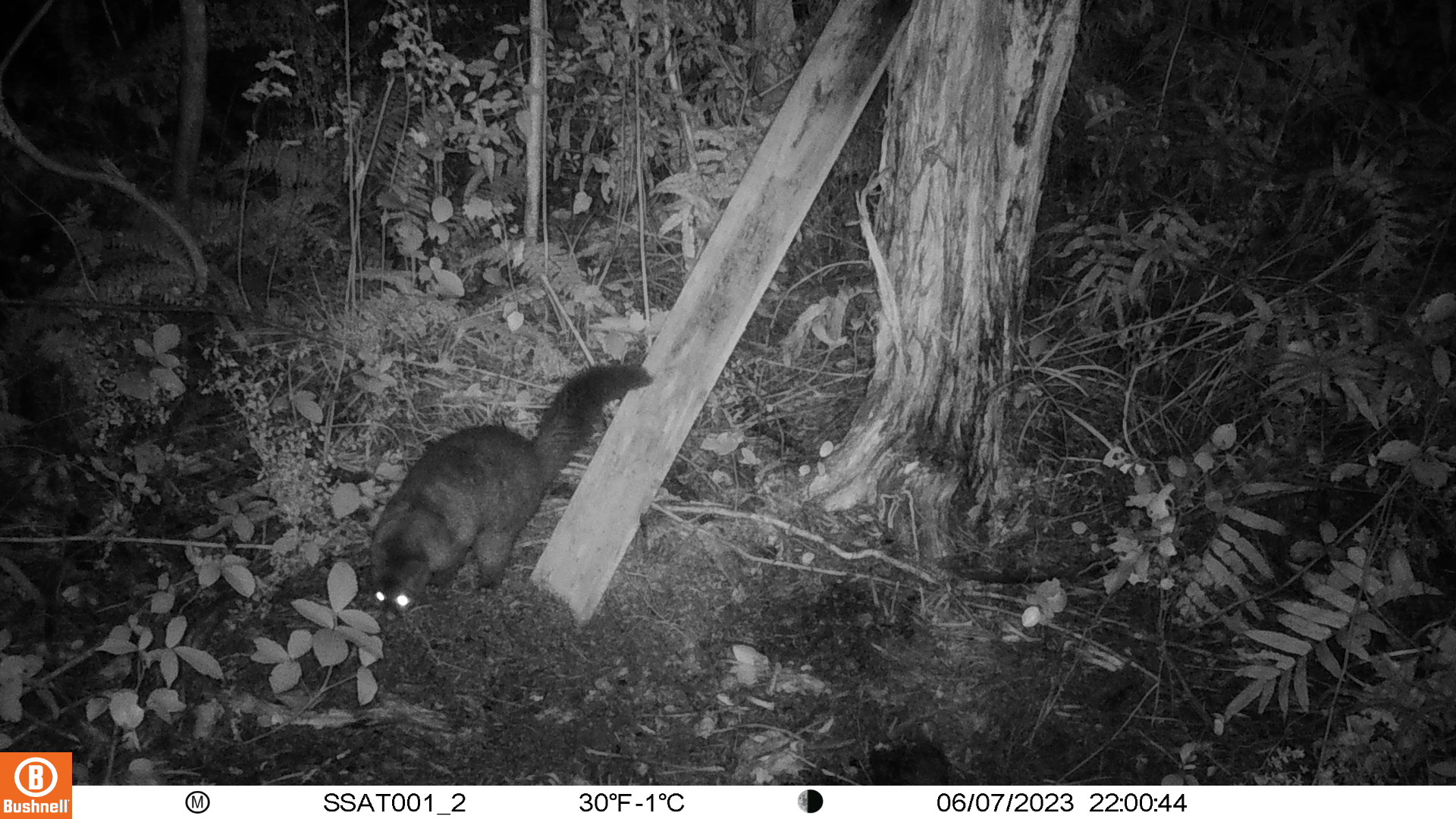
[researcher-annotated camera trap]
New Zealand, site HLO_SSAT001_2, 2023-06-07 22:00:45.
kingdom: Animalia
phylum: Chordata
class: Mammalia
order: Diprotodontia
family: Phalangeridae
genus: Trichosurus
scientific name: Trichosurus vulpecula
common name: common brushtail possum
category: possum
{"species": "possum (common brushtail possum) (Trichosurus vulpecula)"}